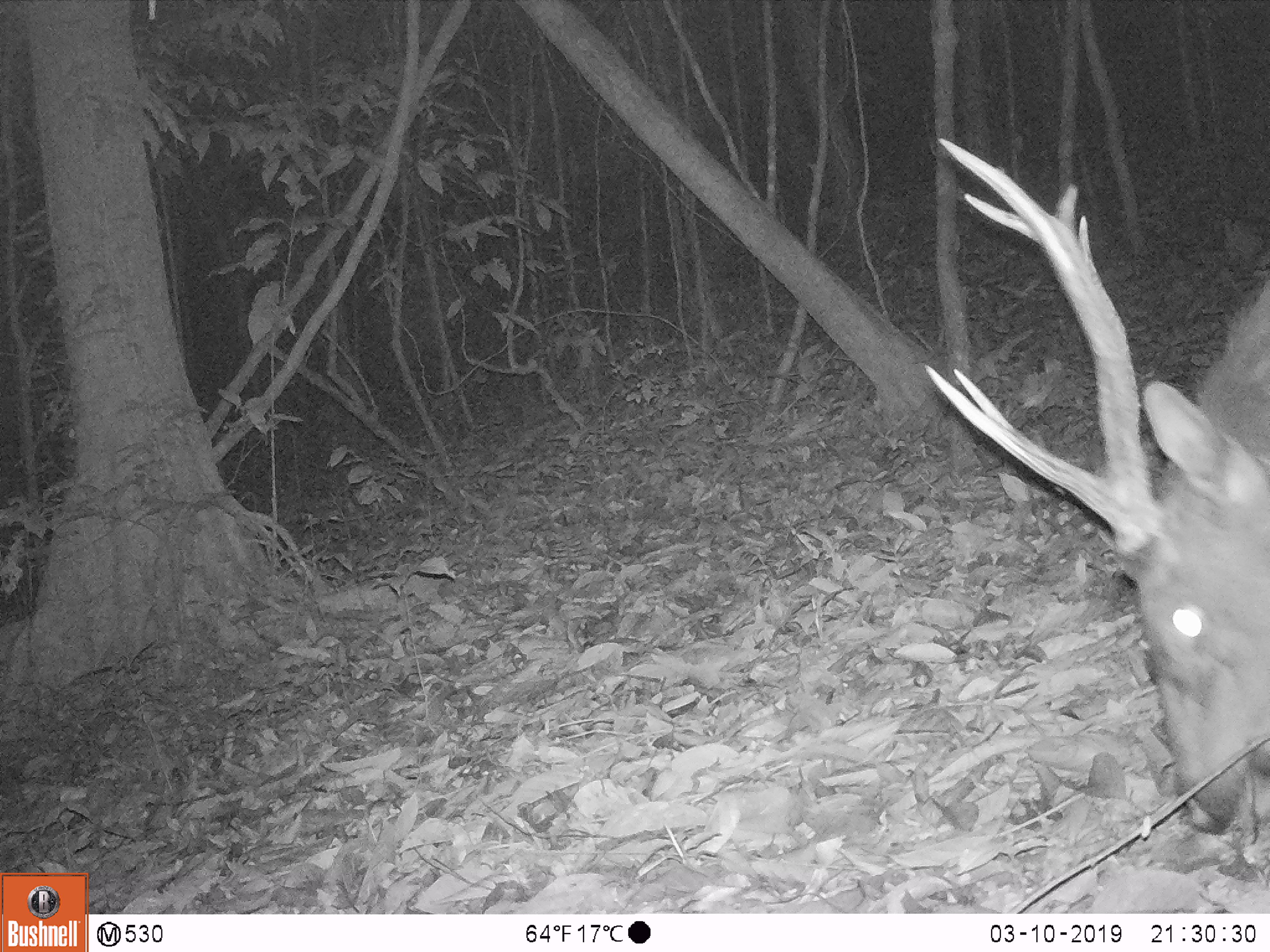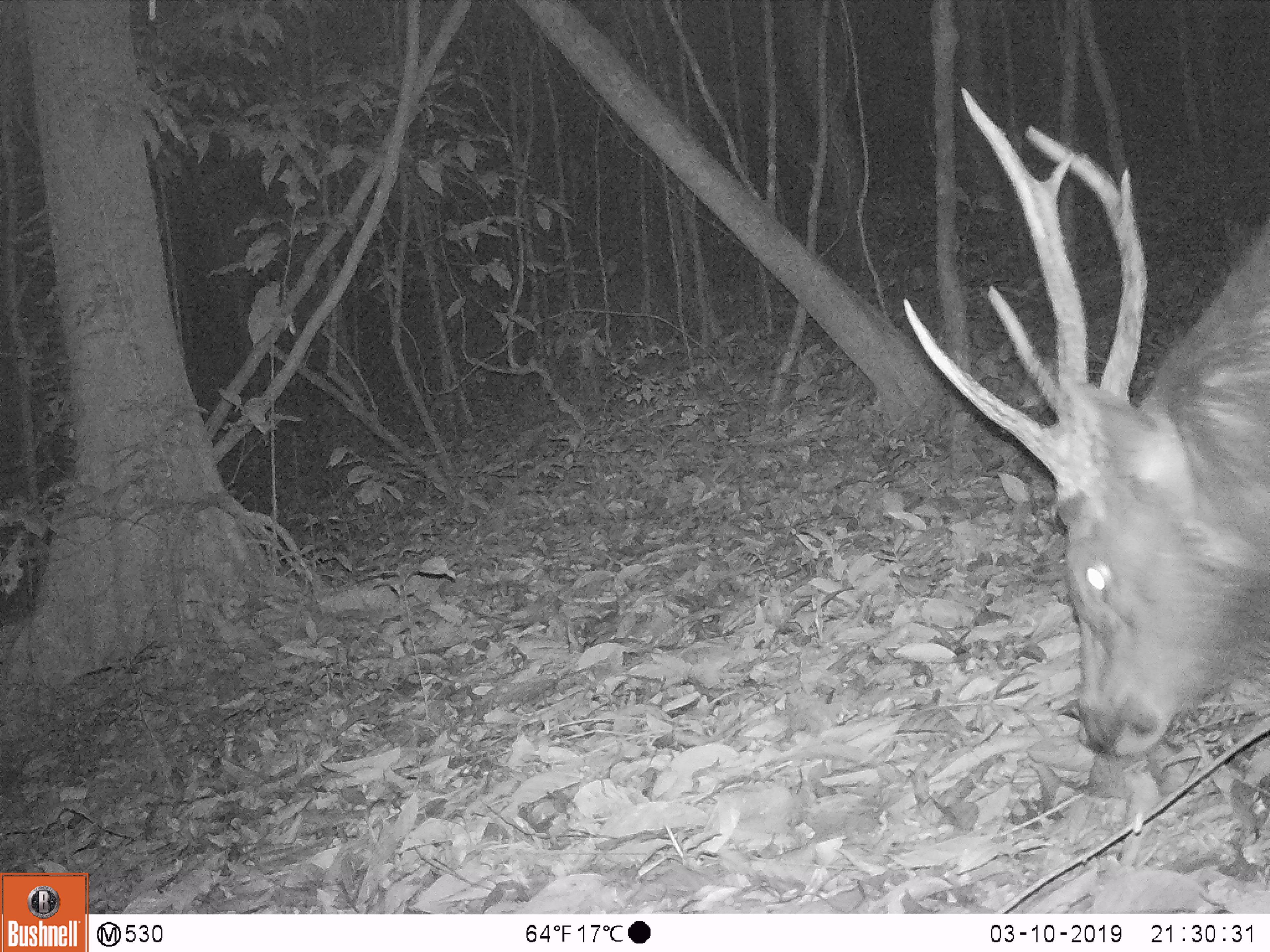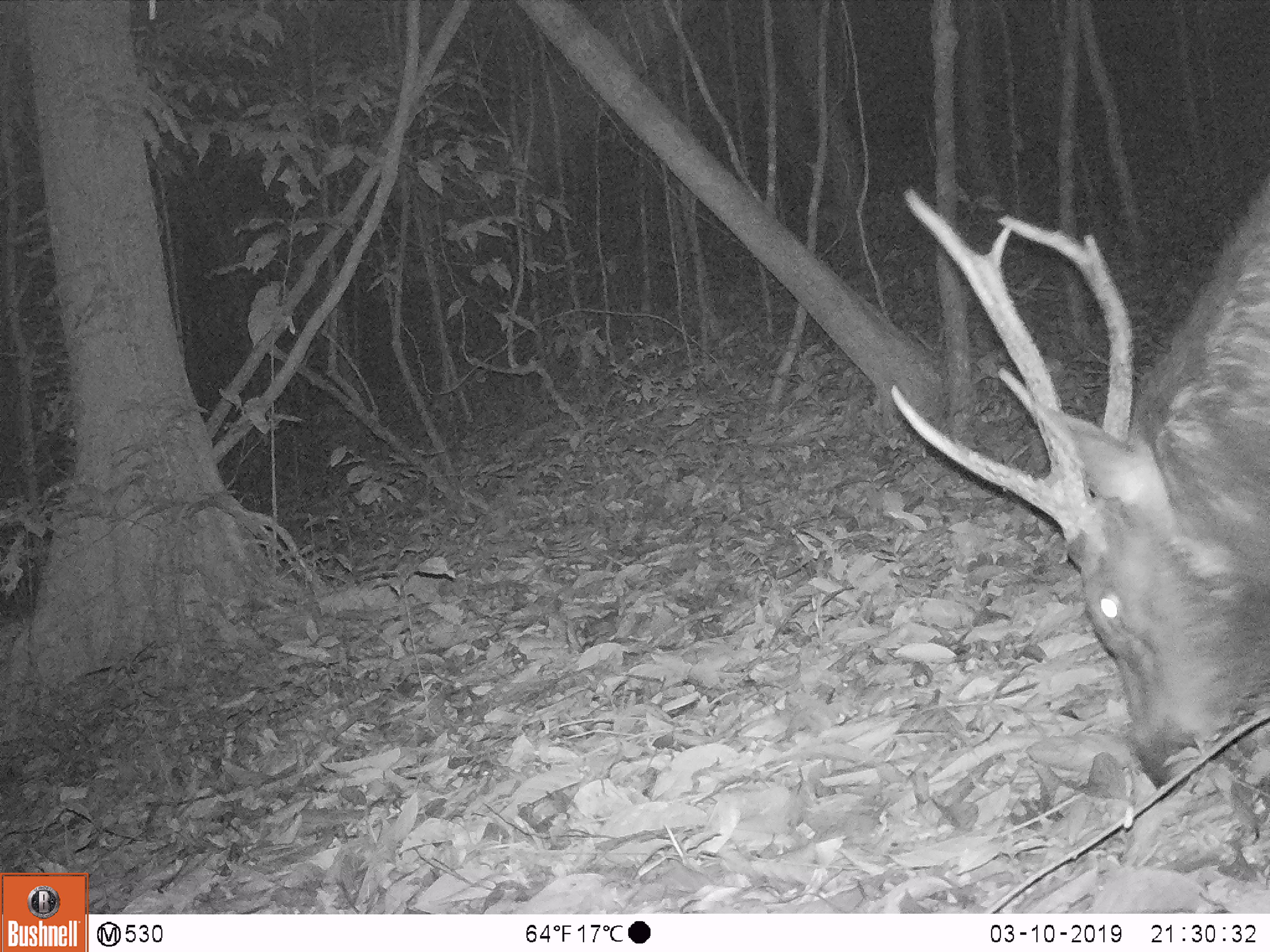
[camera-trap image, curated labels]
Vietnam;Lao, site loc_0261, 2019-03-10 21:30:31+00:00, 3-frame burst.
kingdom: Animalia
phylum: Chordata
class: Mammalia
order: Artiodactyla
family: Cervidae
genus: Rusa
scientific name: Rusa unicolor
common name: sambar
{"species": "sambar (Rusa unicolor)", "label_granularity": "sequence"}